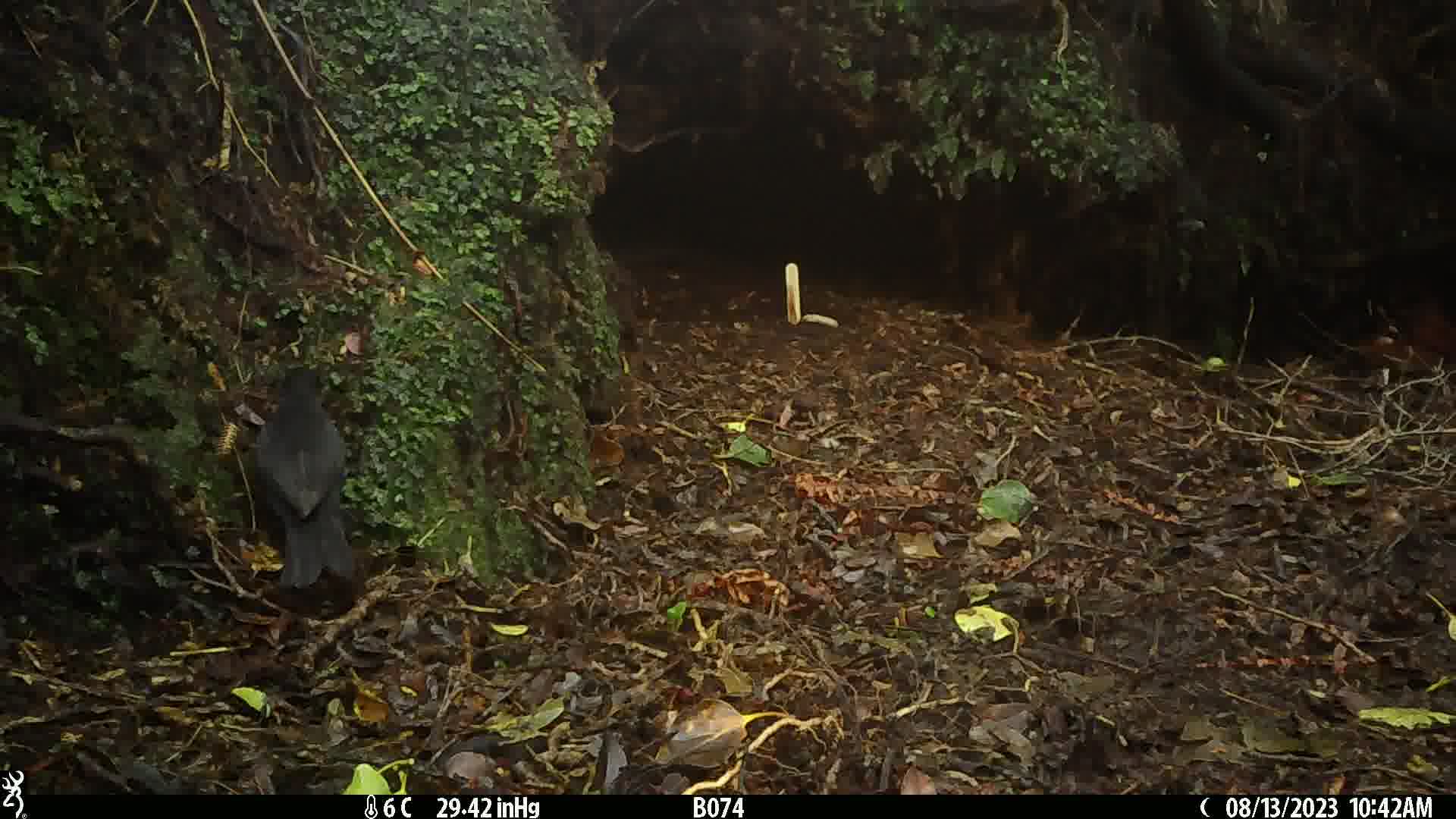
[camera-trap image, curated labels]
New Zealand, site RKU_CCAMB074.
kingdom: Animalia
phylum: Chordata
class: Aves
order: Passeriformes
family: Turdidae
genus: Turdus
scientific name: Turdus merula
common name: eurasian blackbird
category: blackbird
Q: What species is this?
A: Blackbird (eurasian blackbird) (Turdus merula).